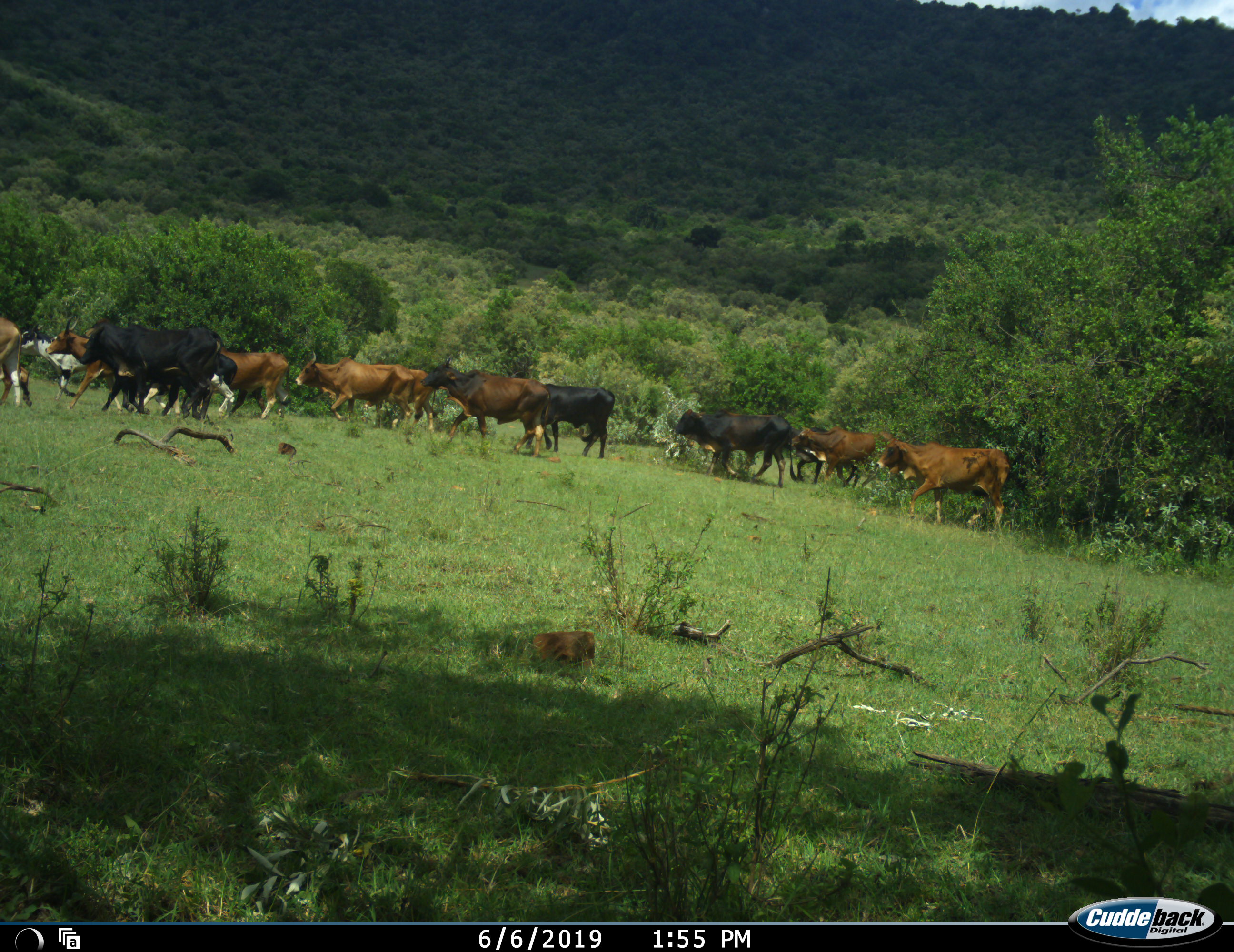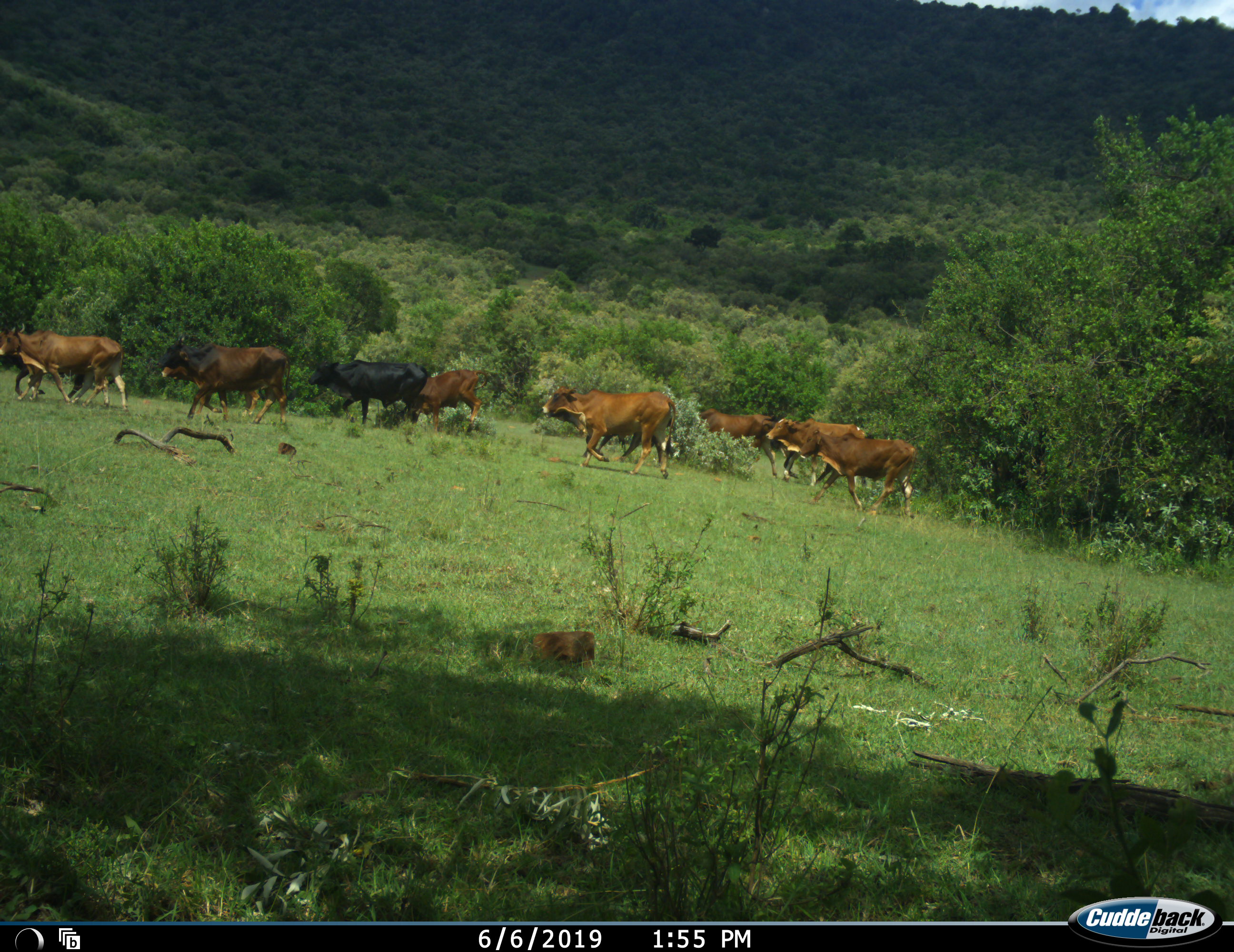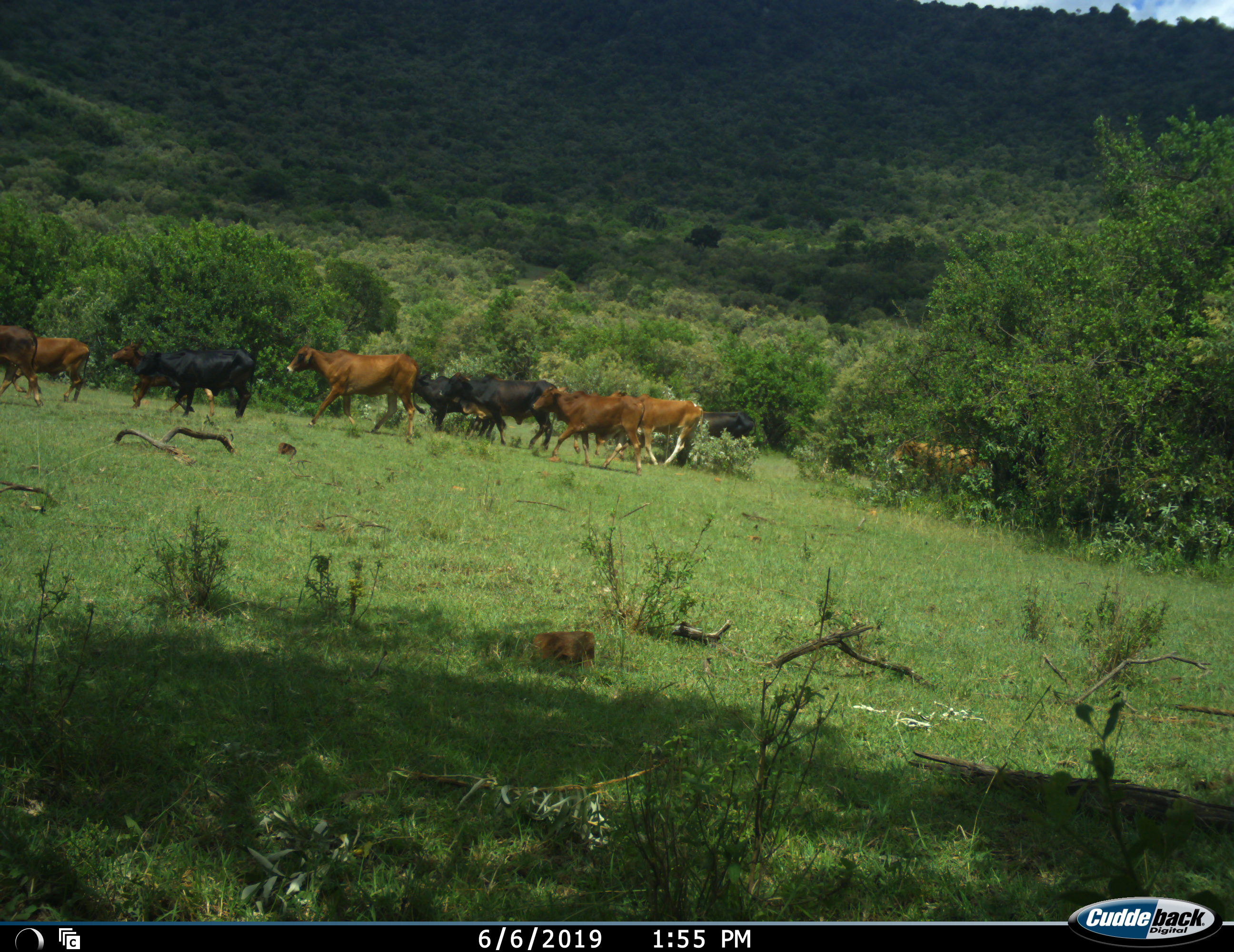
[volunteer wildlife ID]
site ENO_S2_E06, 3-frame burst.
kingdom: Animalia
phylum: Chordata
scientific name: Vertebrata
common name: domestic animal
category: domesticanimal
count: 11-50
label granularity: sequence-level